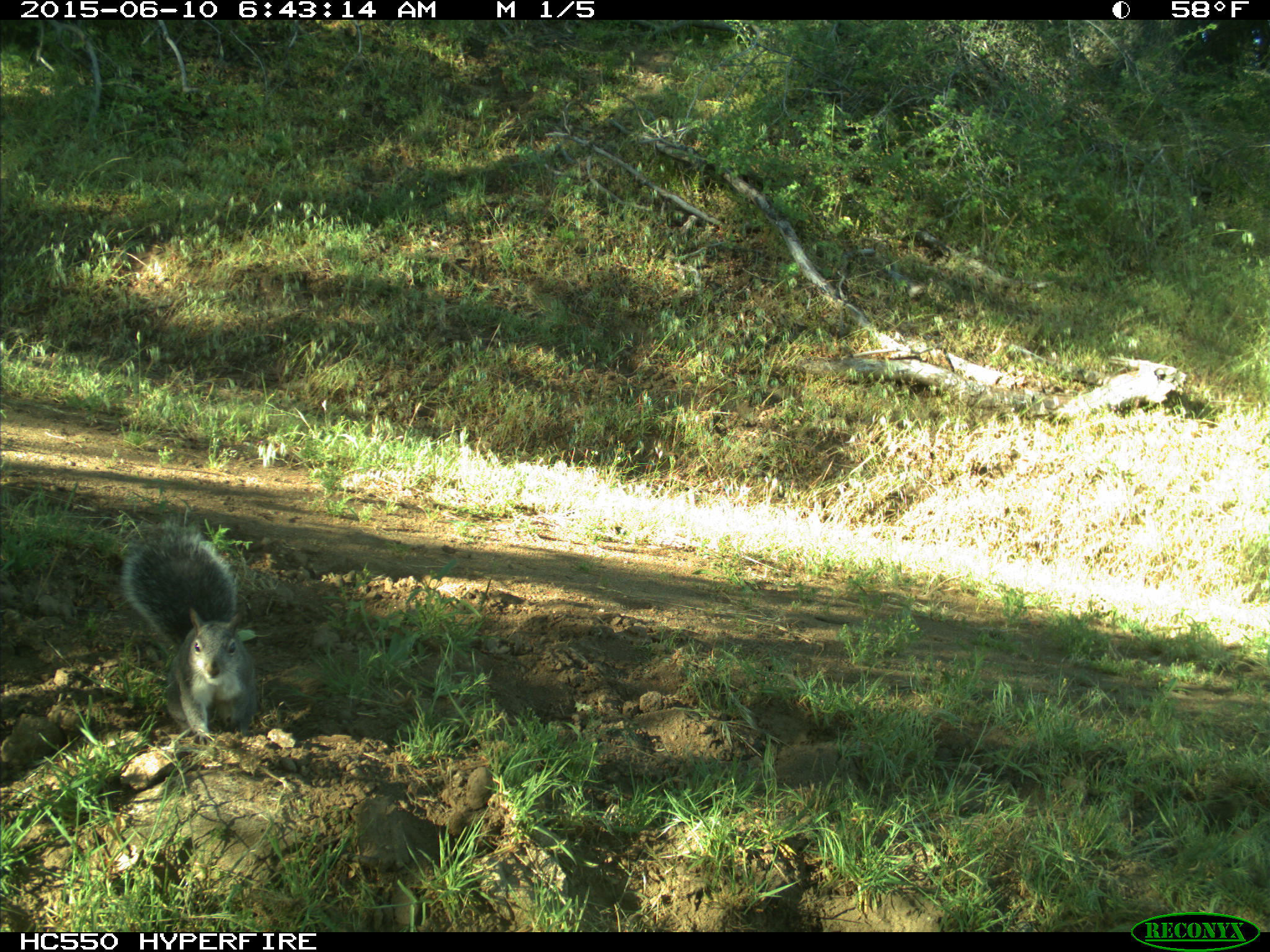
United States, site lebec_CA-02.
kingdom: Animalia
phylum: Chordata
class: Mammalia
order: Rodentia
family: Sciuridae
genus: Sciurus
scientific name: Sciurus carolinensis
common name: eastern gray squirrel